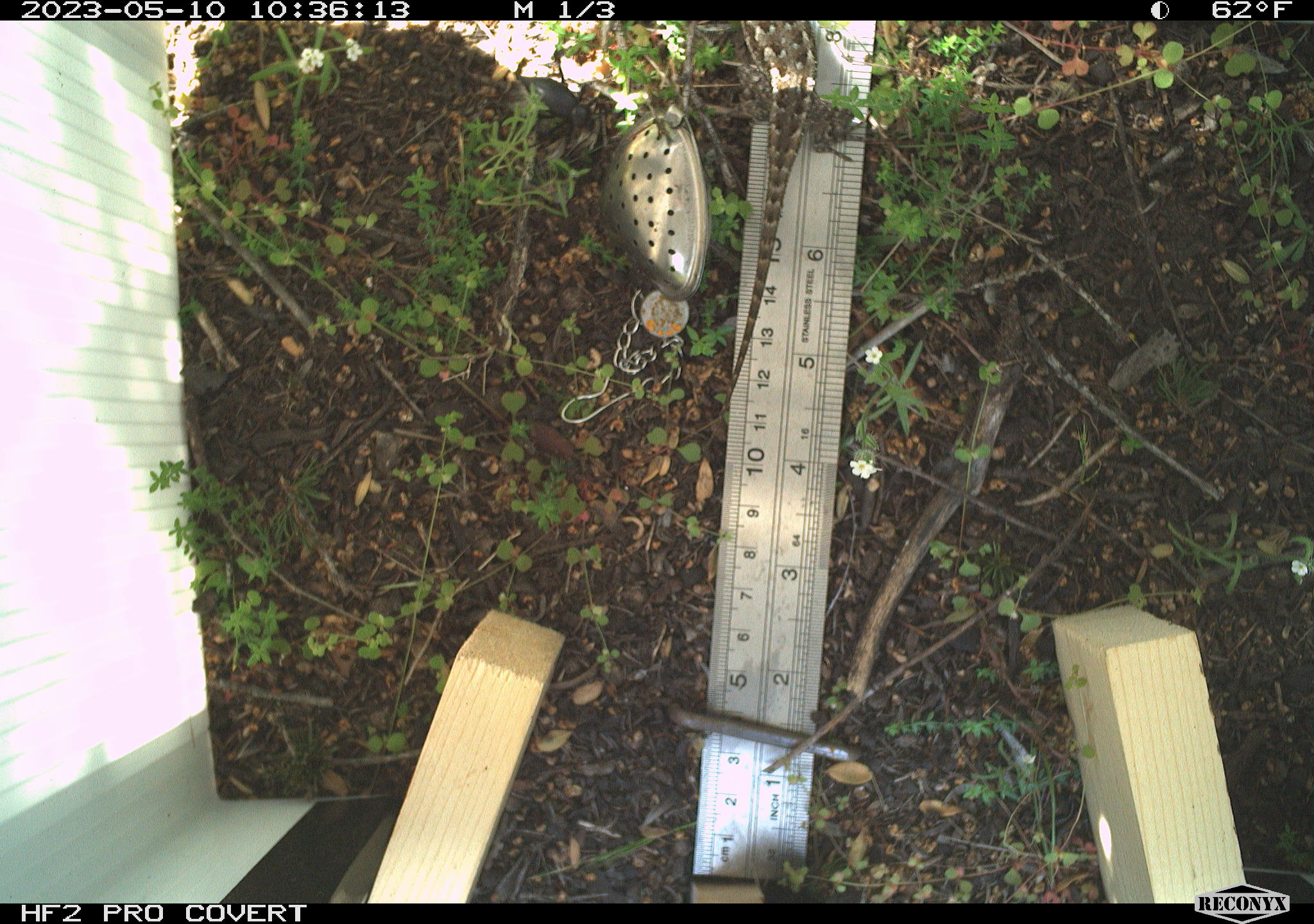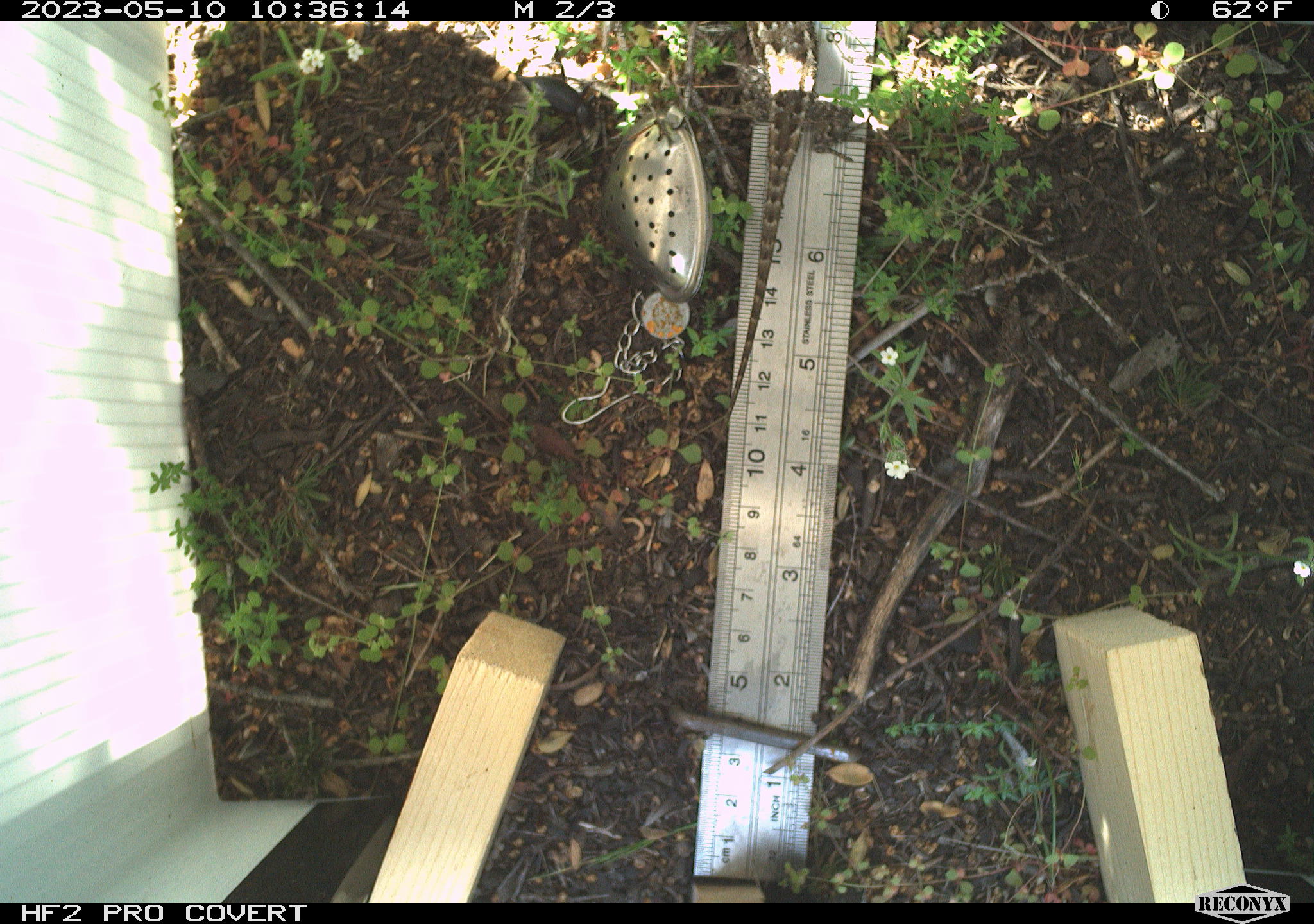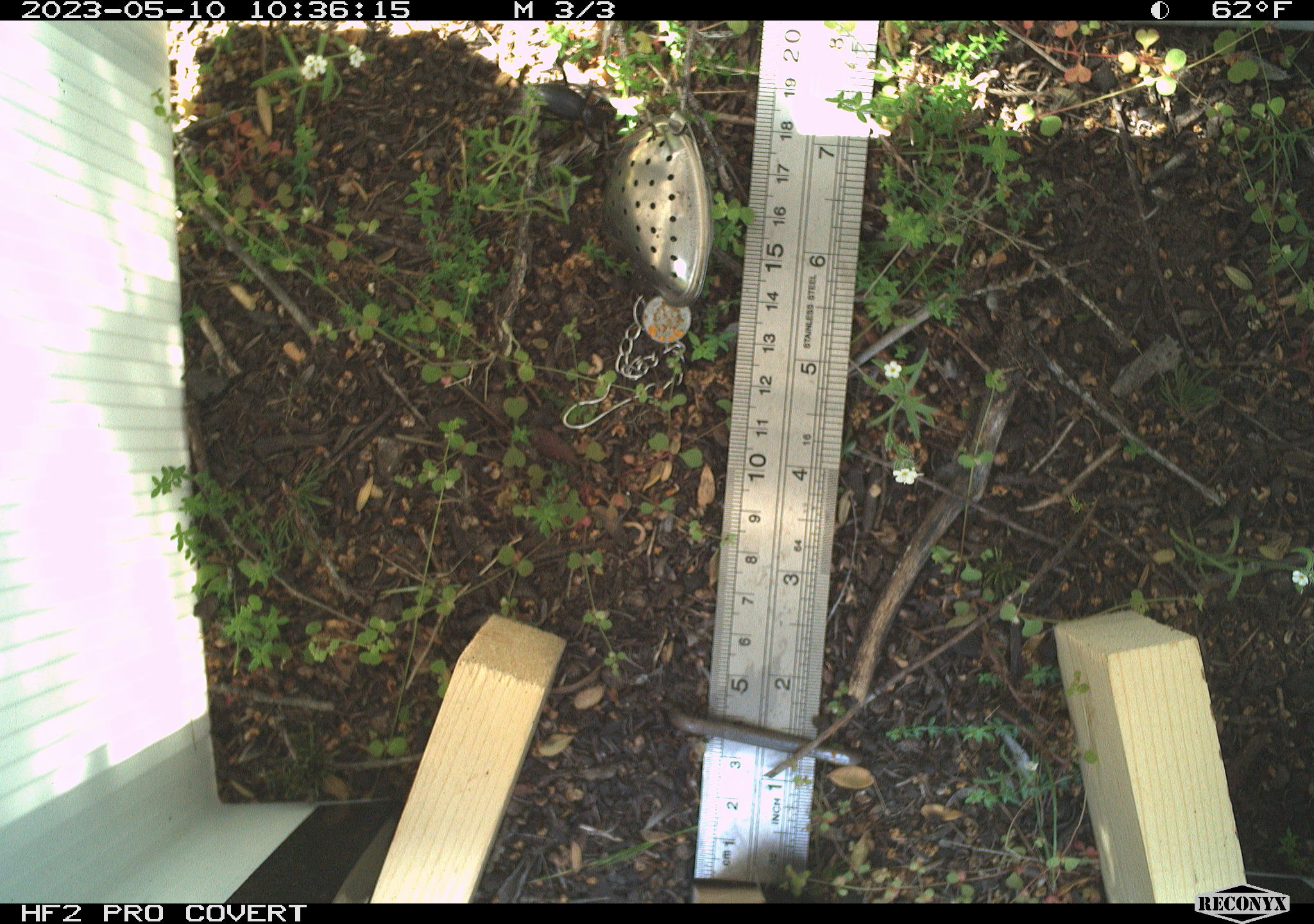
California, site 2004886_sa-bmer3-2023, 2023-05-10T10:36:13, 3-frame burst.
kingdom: Animalia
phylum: Chordata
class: Reptilia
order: Squamata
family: Phrynosomatidae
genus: Sceloporus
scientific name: Sceloporus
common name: spiny lizards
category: sceloporus species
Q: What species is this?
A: Sceloporus species (spiny lizards) (Sceloporus).